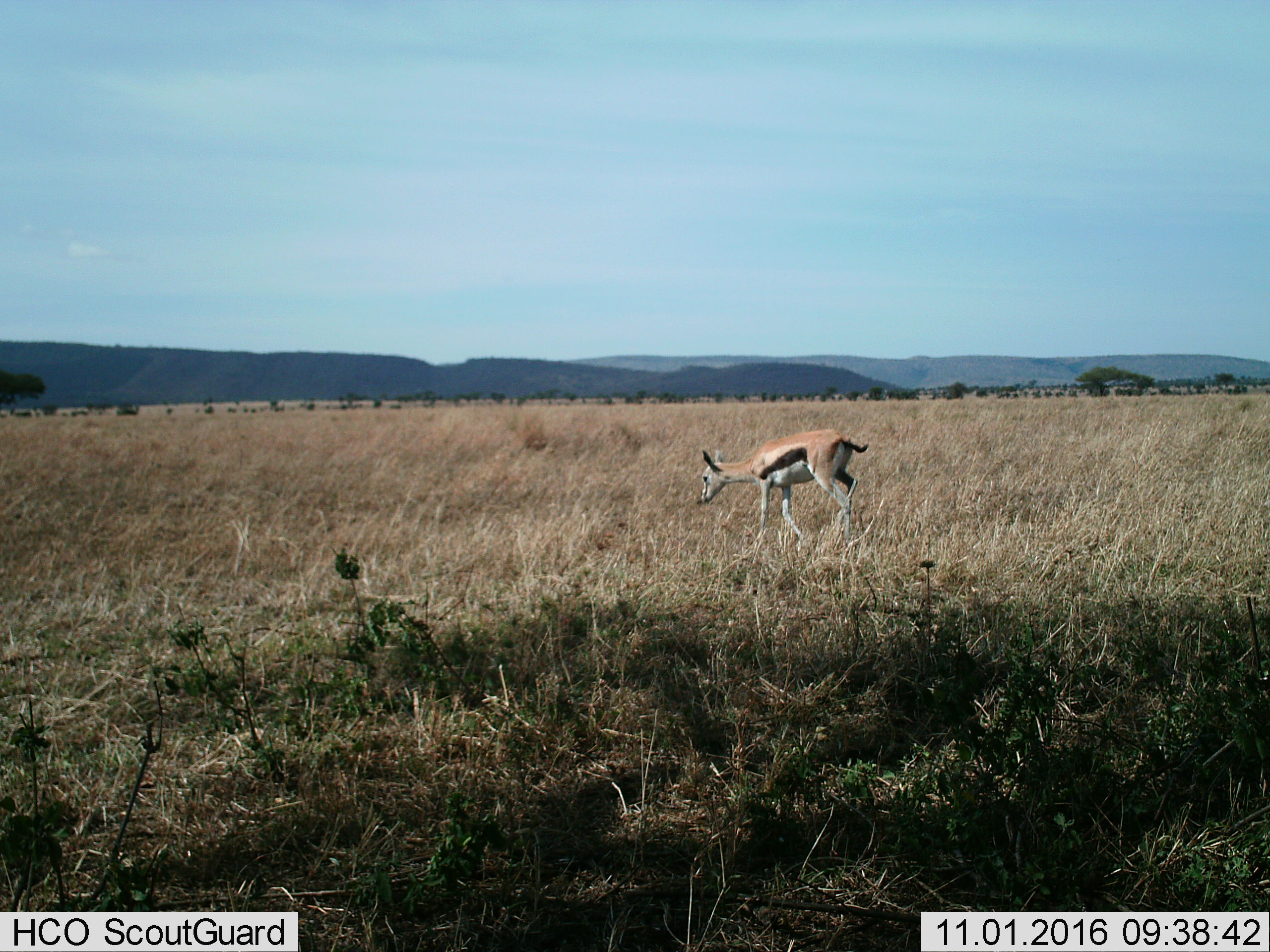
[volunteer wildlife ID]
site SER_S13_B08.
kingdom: Animalia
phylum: Chordata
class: Mammalia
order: Artiodactyla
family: Bovidae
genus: Eudorcas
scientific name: Eudorcas thomsonii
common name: thomson's gazelle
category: gazellethomsons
Gazellethomsons (thomson's gazelle) (Eudorcas thomsonii), count 1. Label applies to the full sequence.